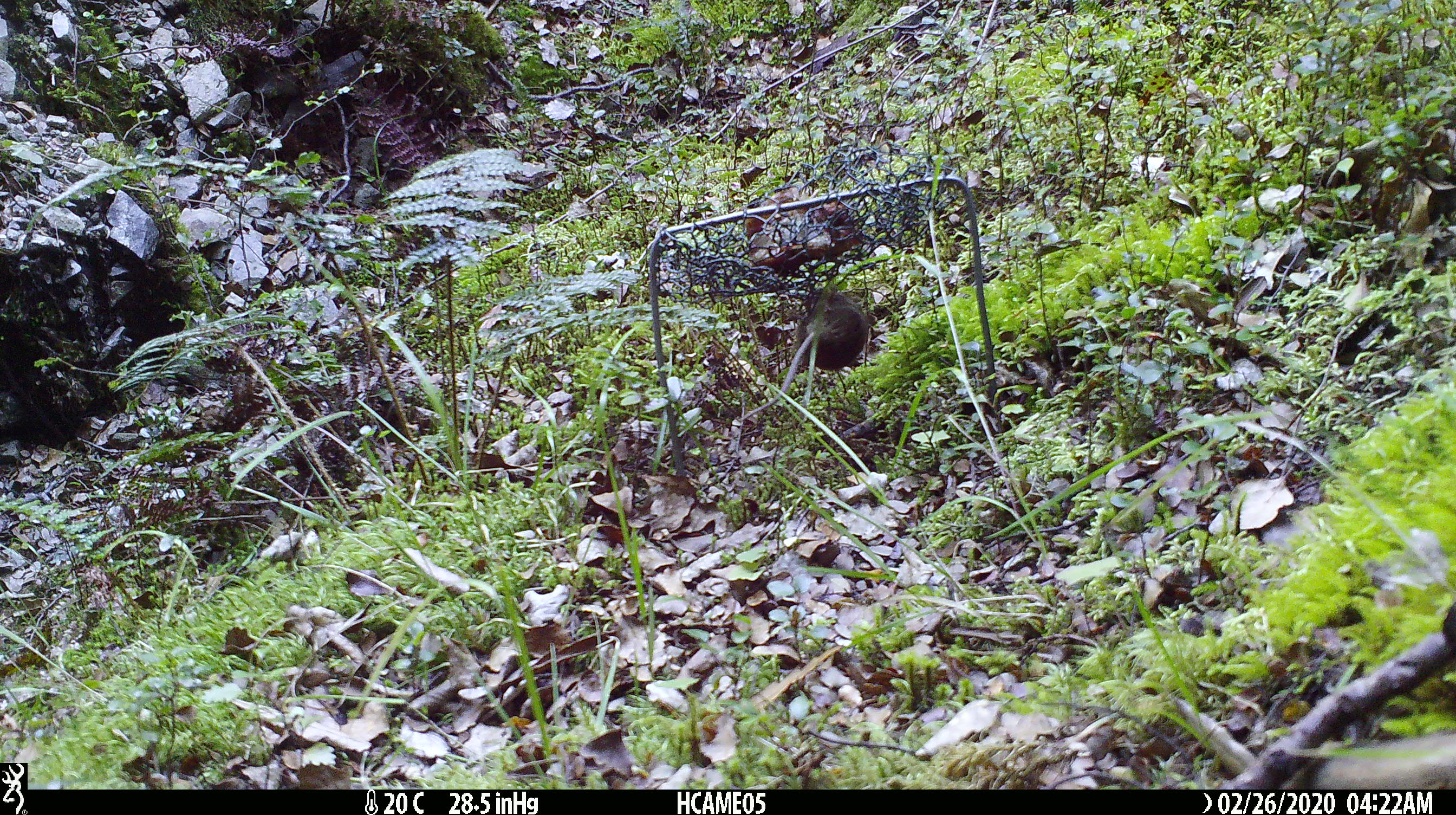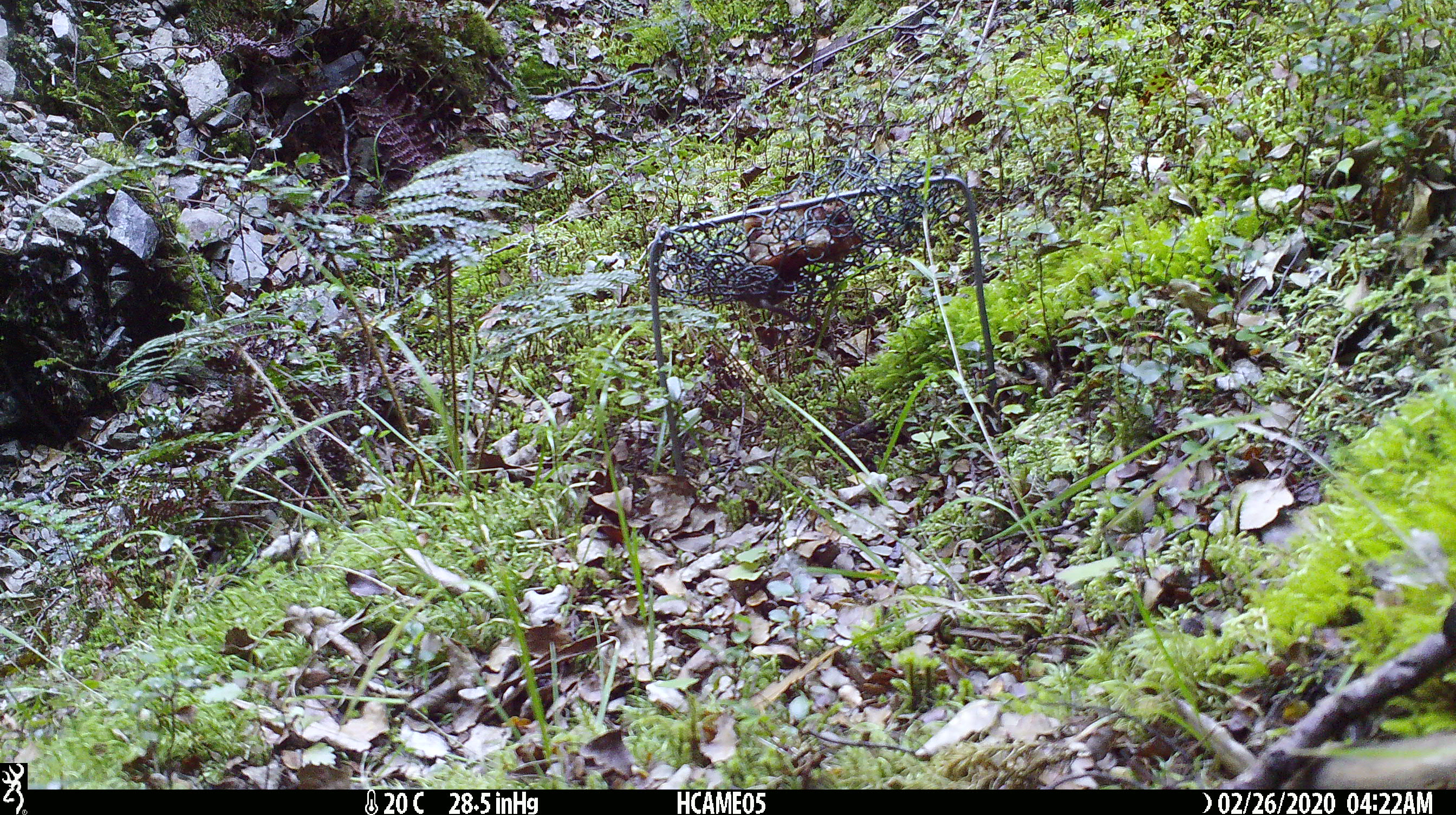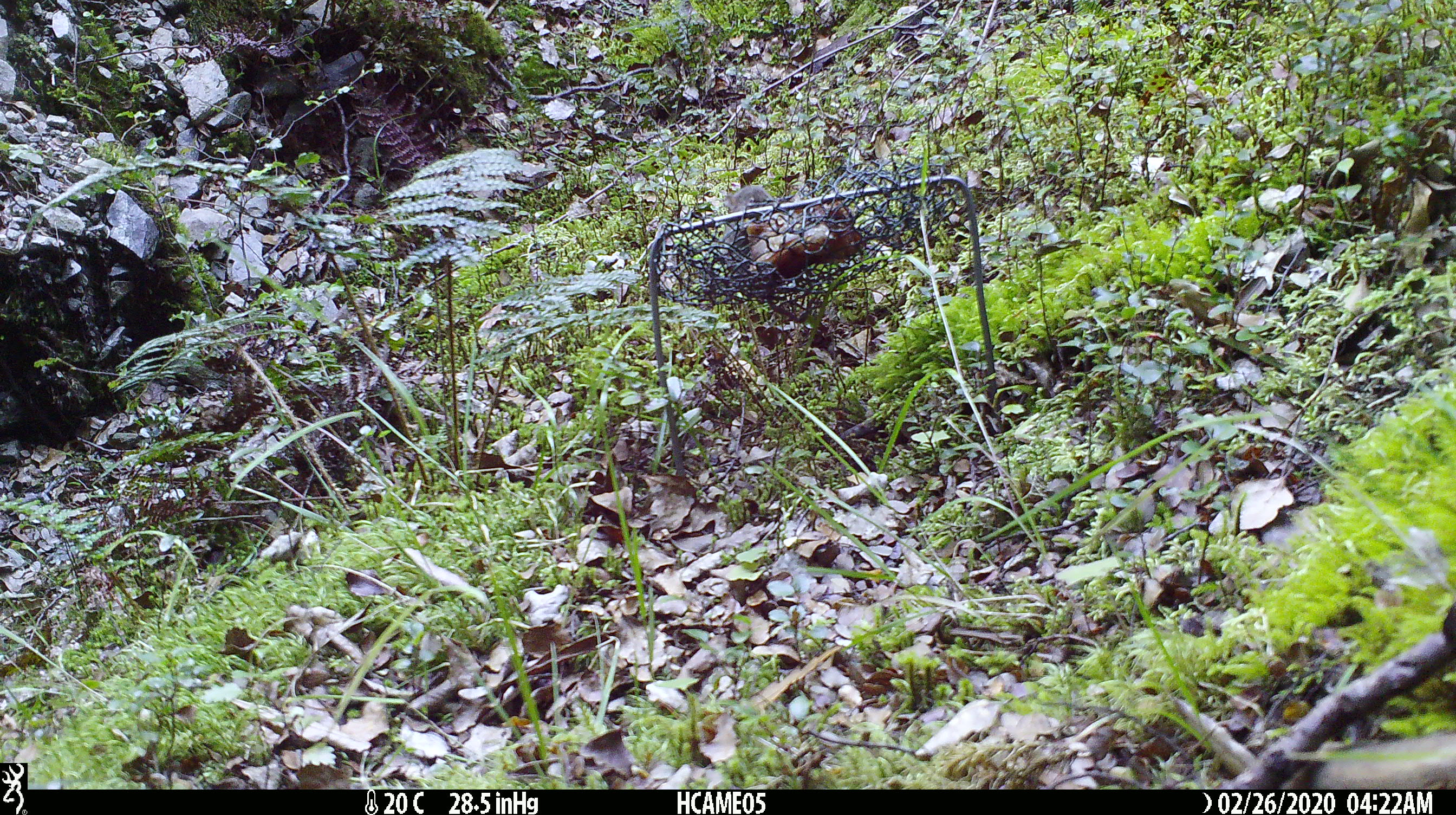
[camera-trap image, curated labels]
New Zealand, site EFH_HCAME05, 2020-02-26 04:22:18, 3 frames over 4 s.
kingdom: Animalia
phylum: Chordata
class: Mammalia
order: Rodentia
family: Muridae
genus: Mus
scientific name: Mus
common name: mouse